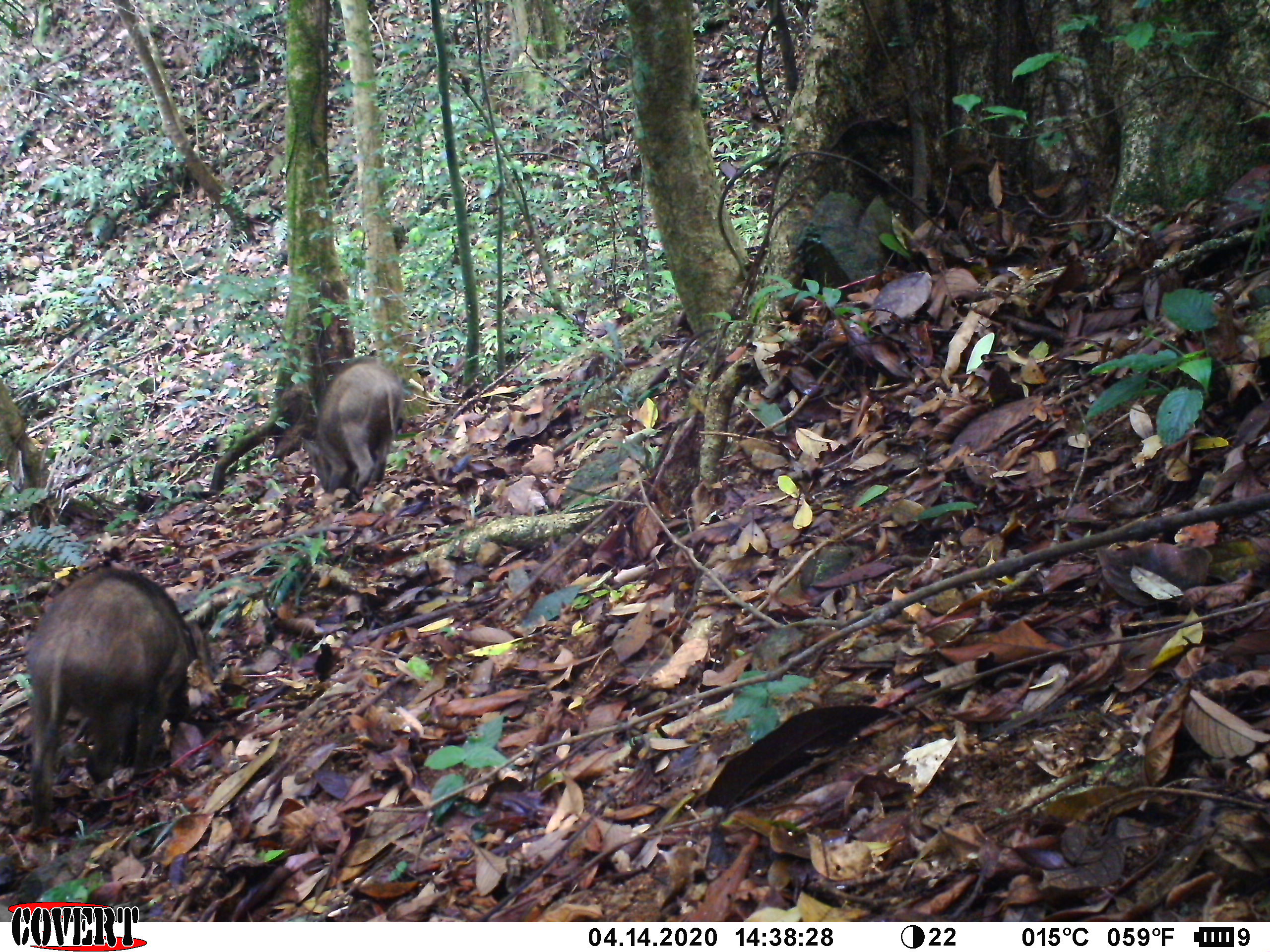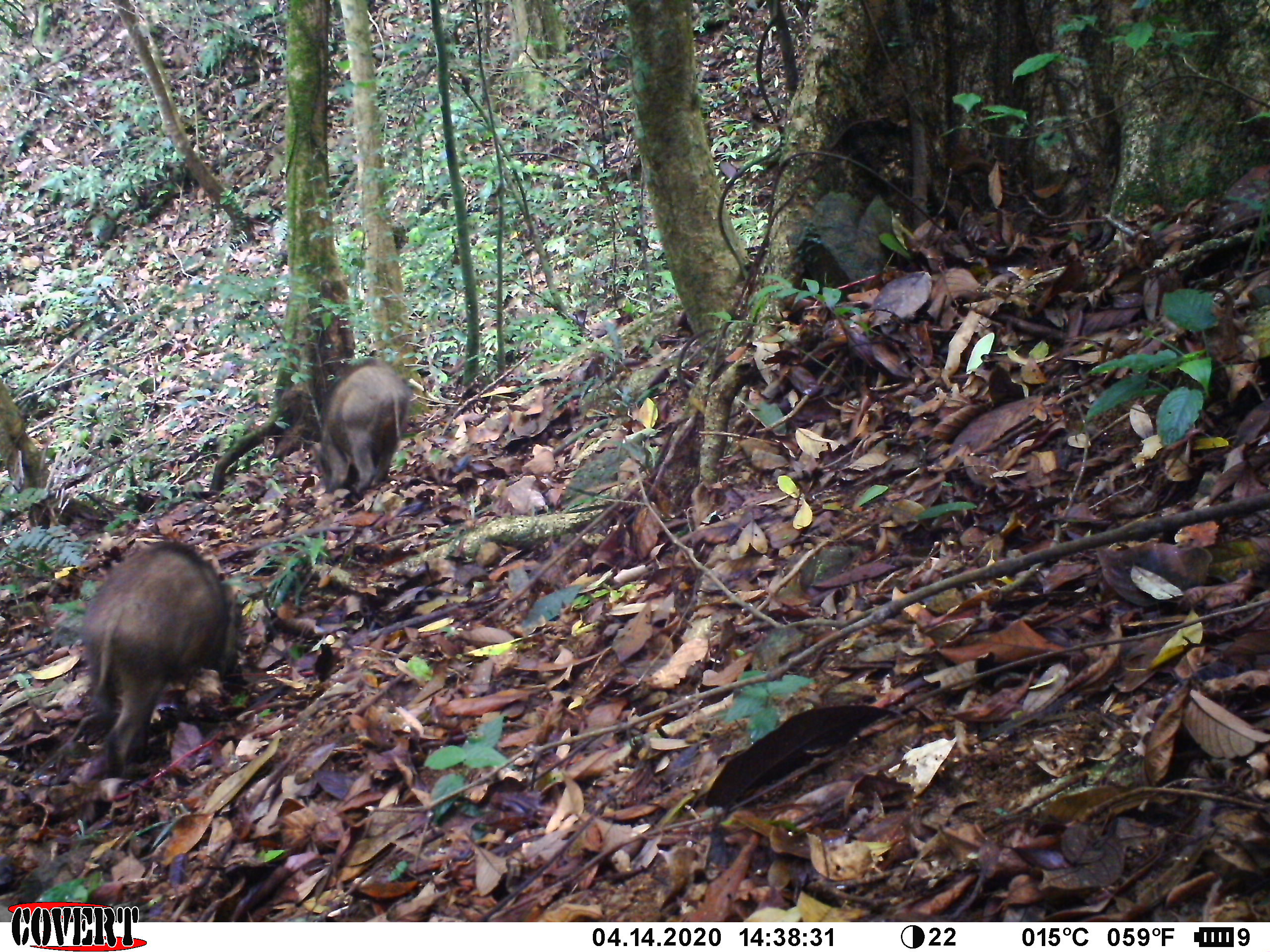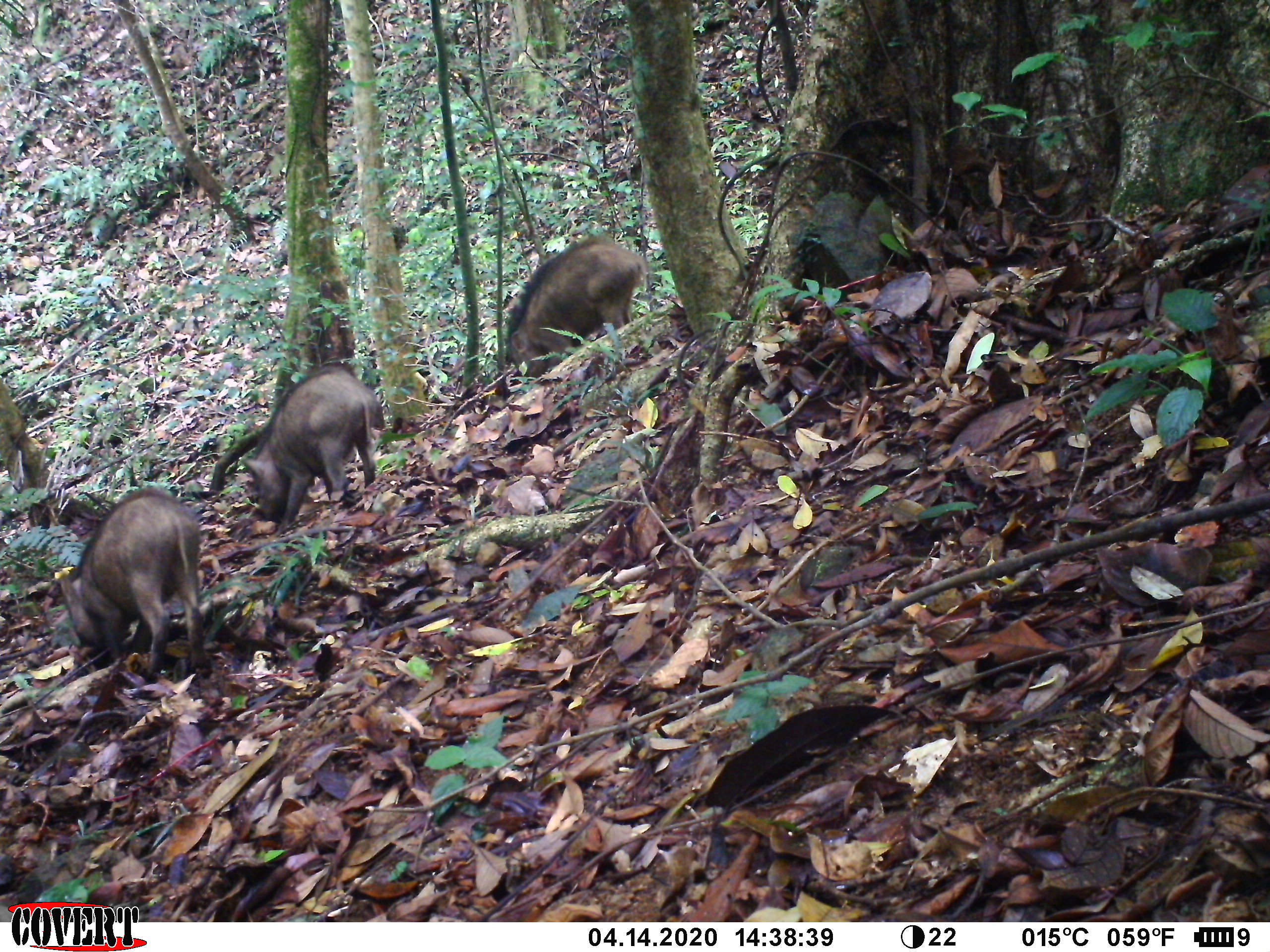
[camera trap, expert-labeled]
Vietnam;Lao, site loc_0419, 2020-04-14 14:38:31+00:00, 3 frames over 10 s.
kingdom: Animalia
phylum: Chordata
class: Mammalia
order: Artiodactyla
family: Suidae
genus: Sus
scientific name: Sus scrofa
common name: eurasian wild pig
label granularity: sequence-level